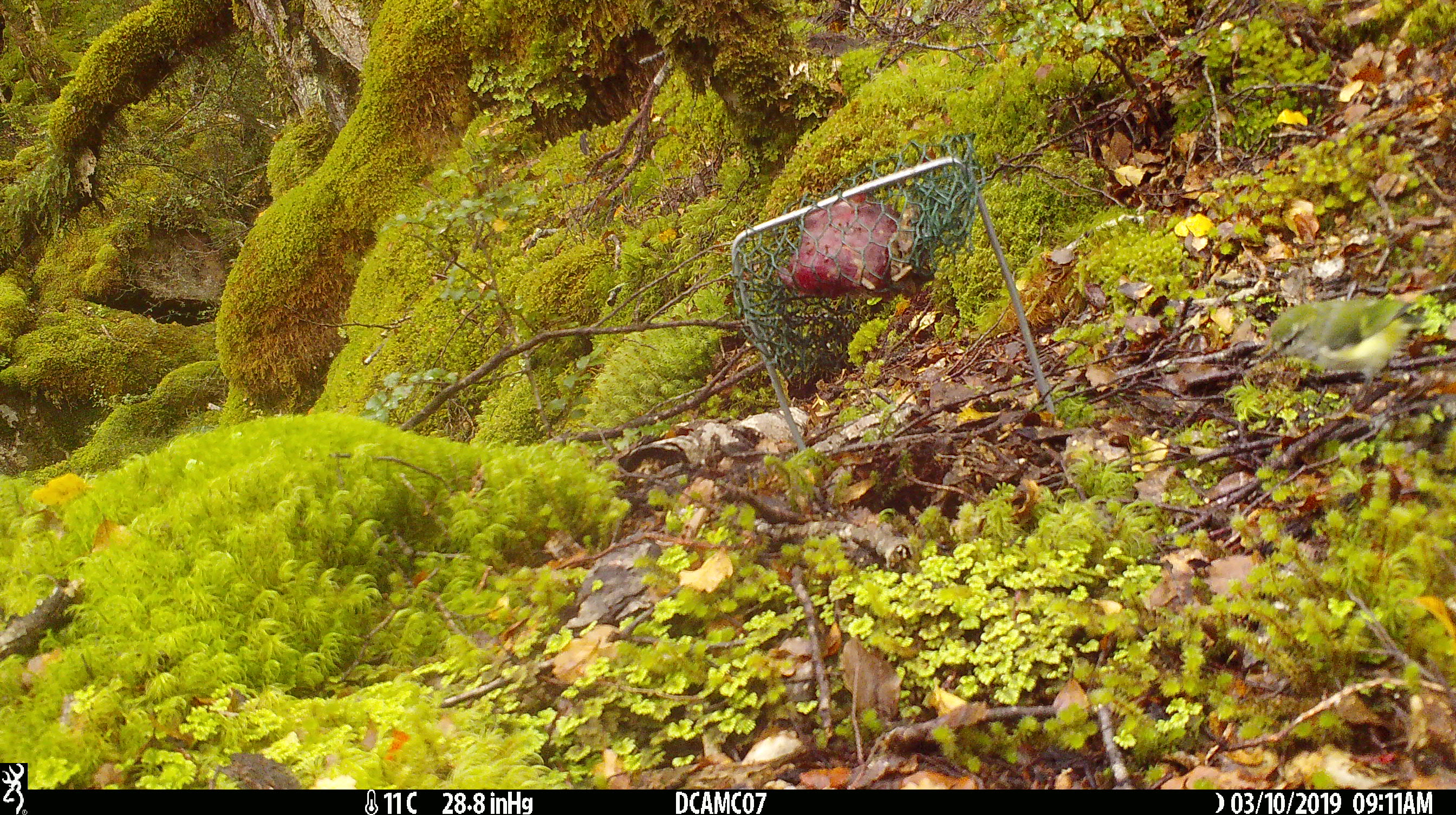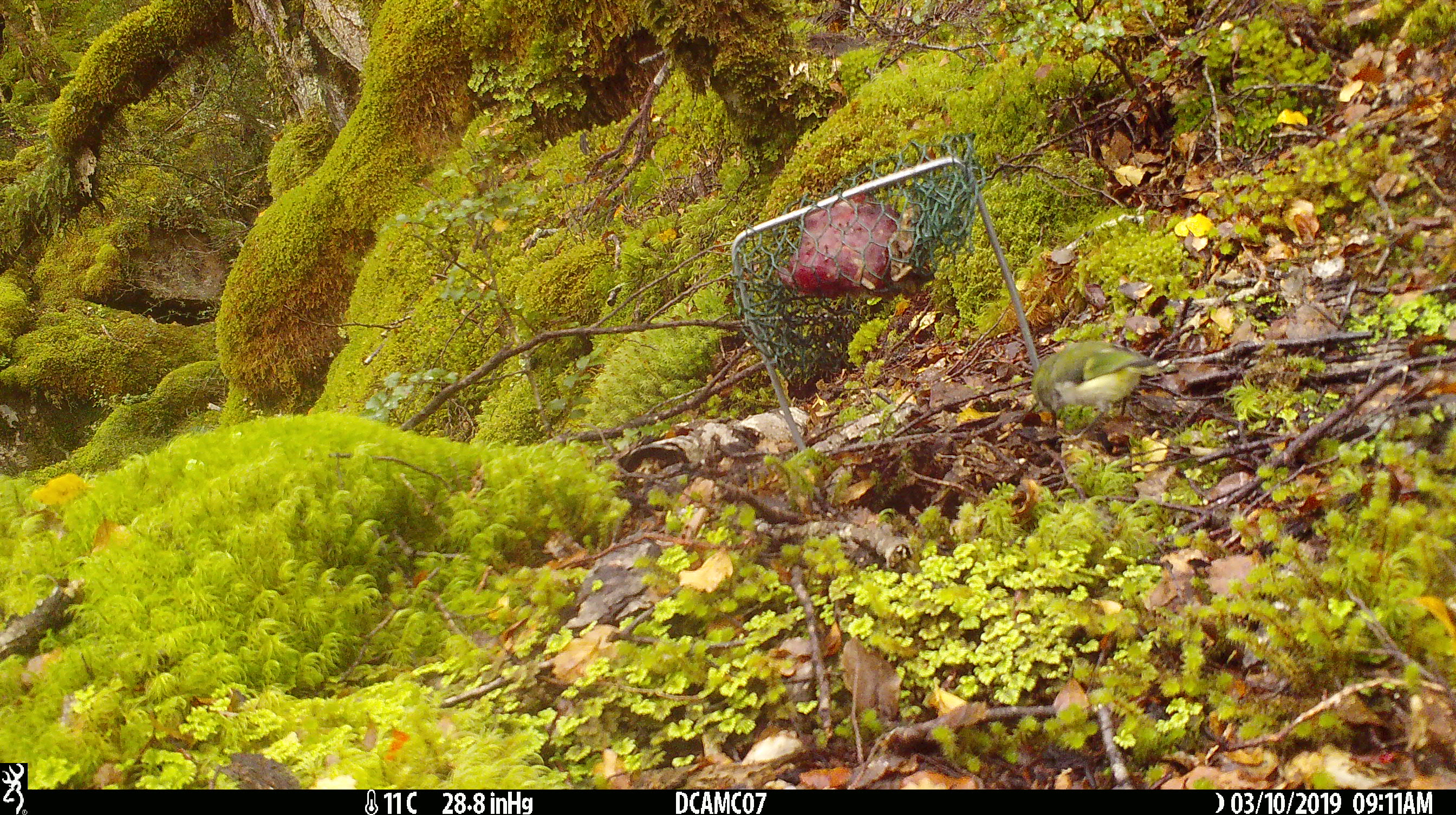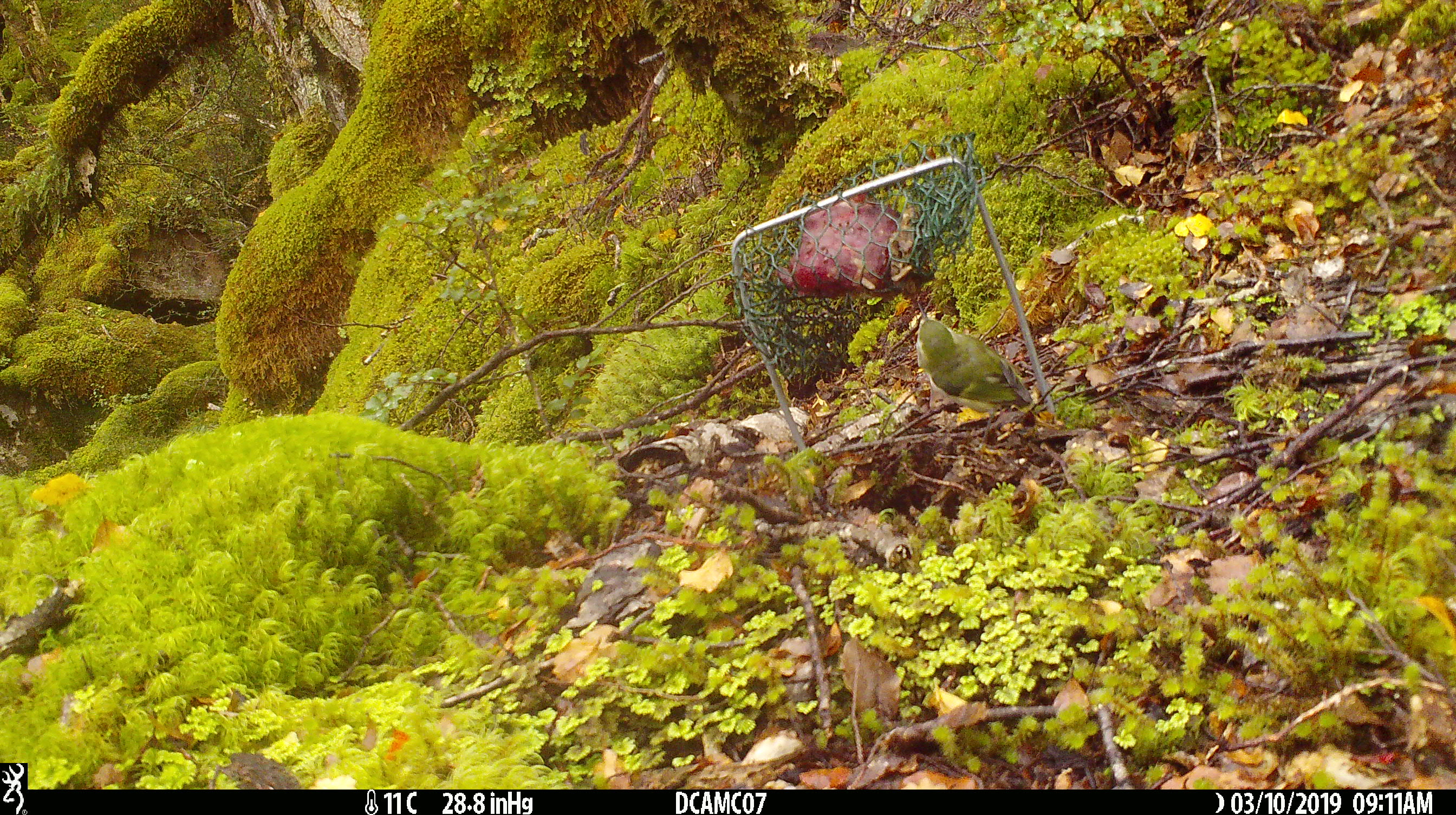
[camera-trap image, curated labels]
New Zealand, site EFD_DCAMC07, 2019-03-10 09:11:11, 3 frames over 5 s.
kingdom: Animalia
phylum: Chordata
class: Aves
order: Passeriformes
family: Acanthisittidae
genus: Acanthisitta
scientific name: Acanthisitta chloris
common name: rifleman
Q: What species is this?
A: Rifleman (Acanthisitta chloris).